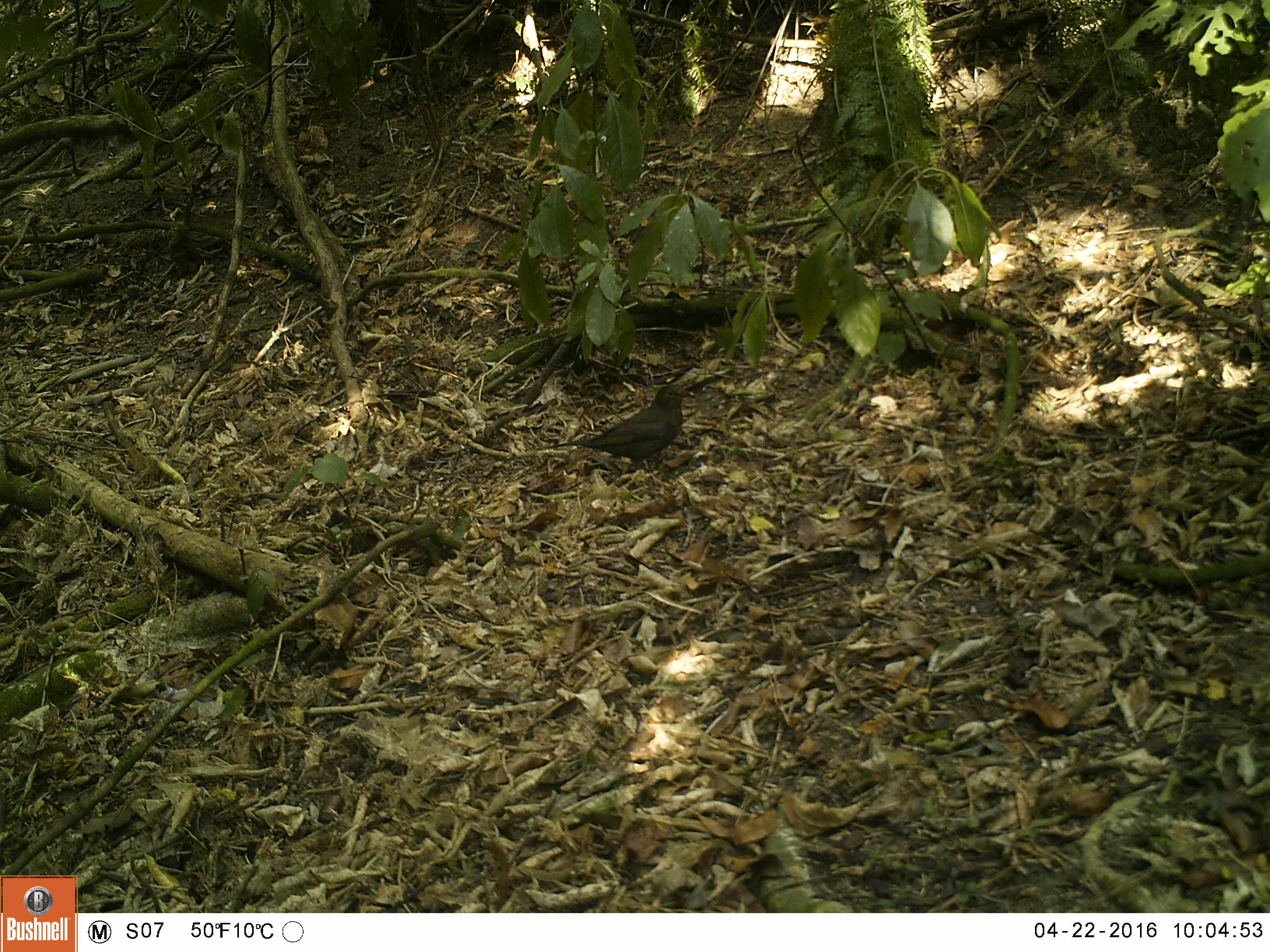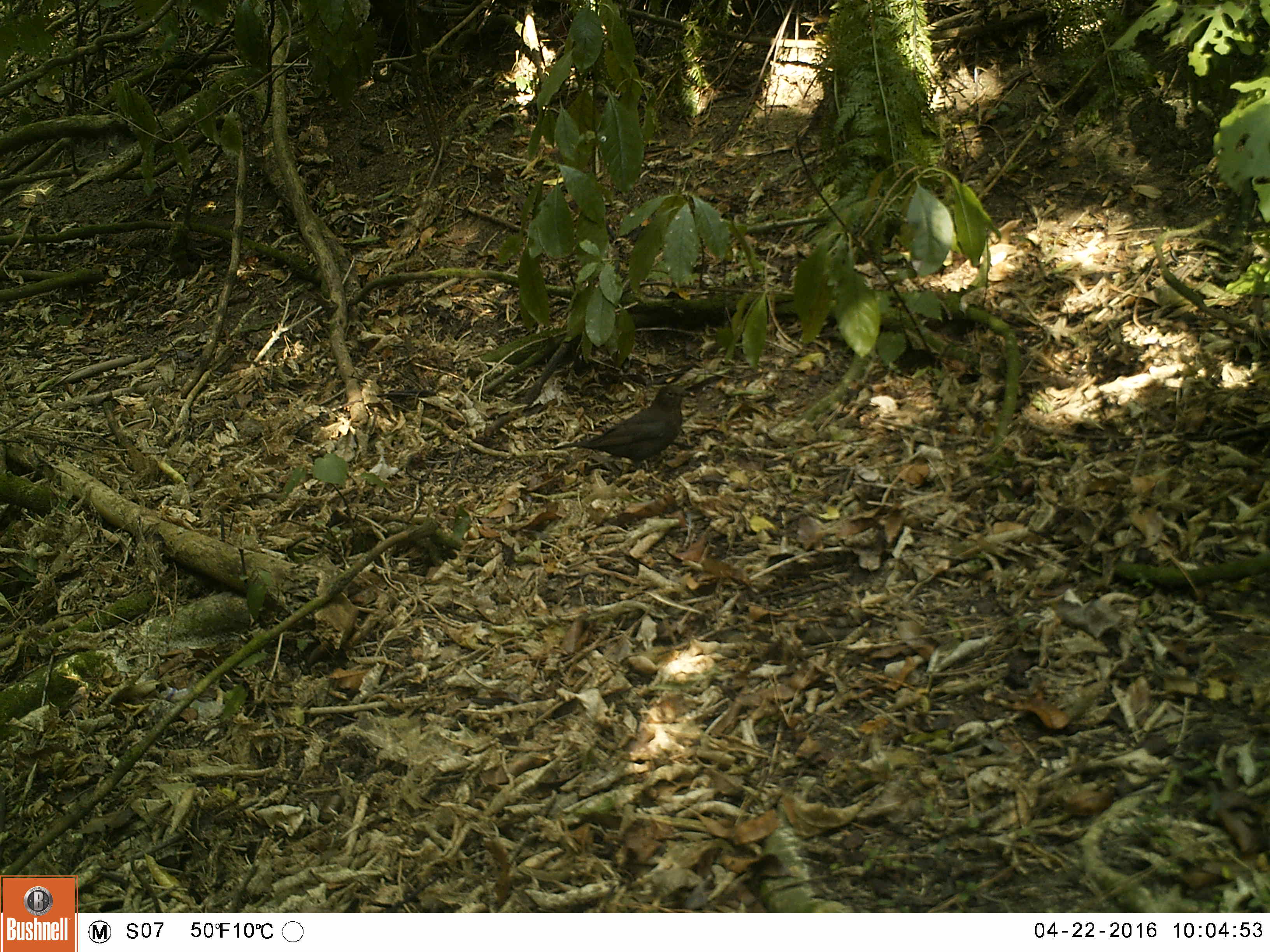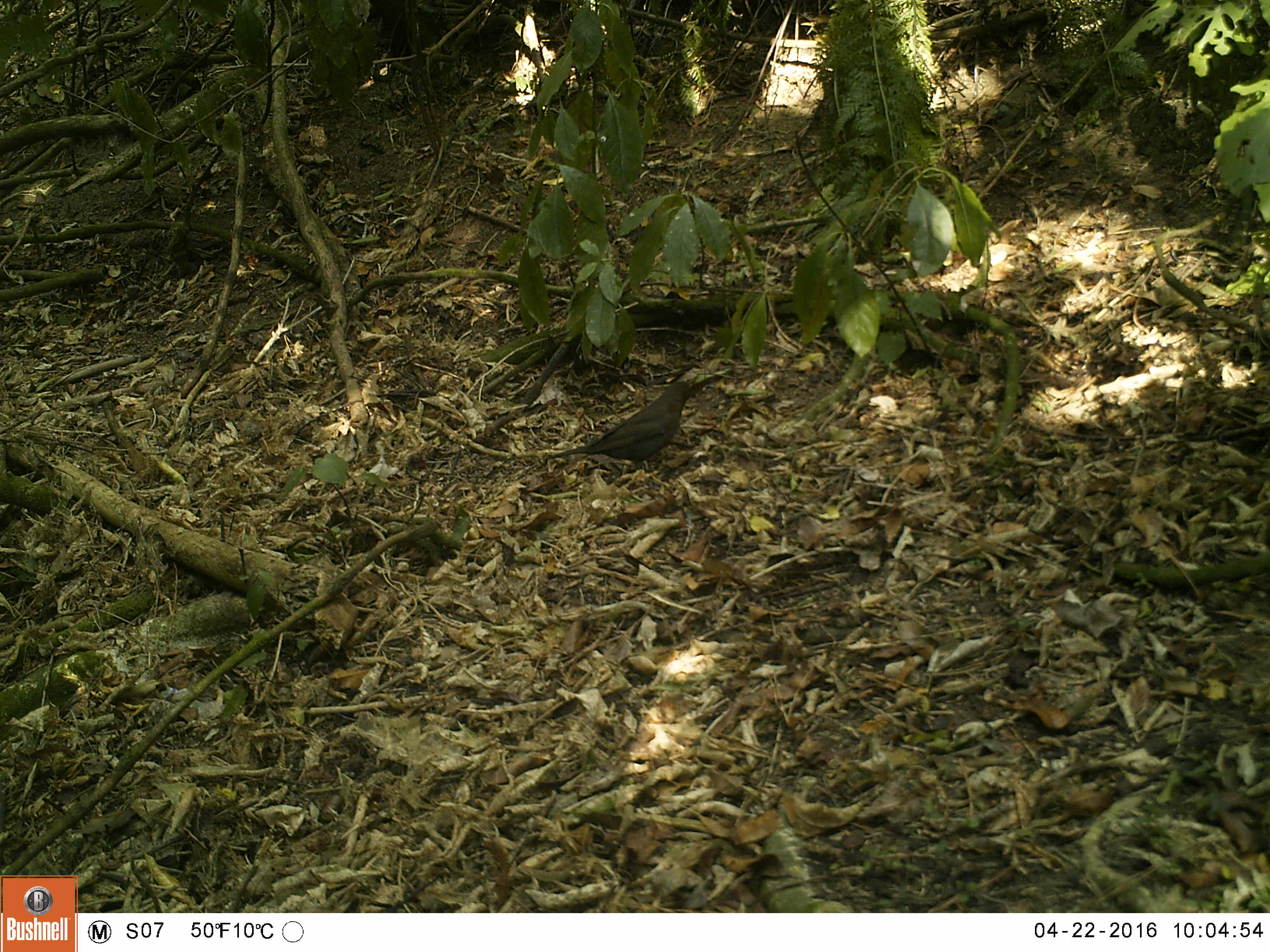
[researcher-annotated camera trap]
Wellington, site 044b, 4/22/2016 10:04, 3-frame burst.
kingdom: Animalia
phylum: Chordata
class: Aves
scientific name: Aves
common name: bird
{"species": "bird (Aves)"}